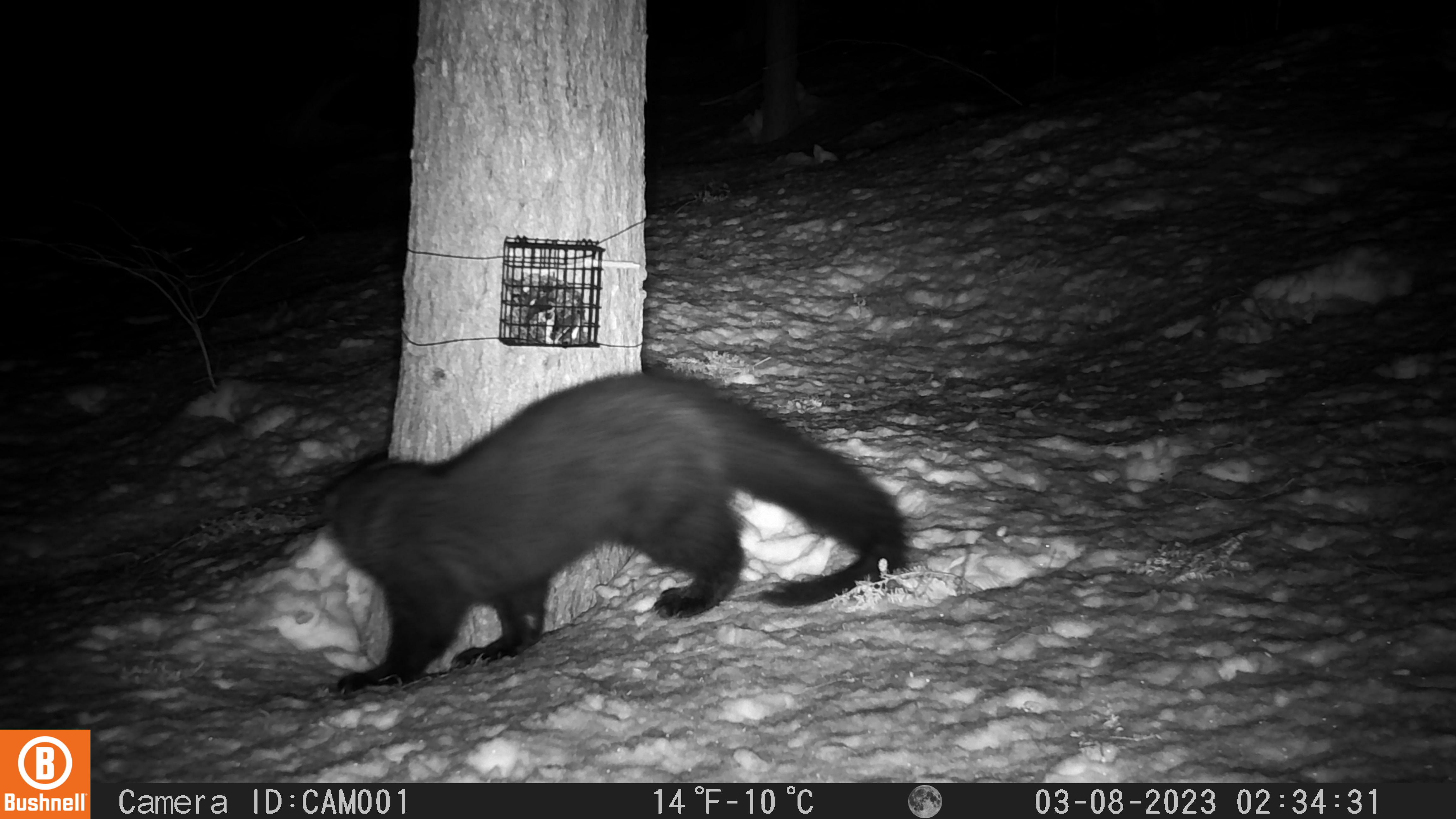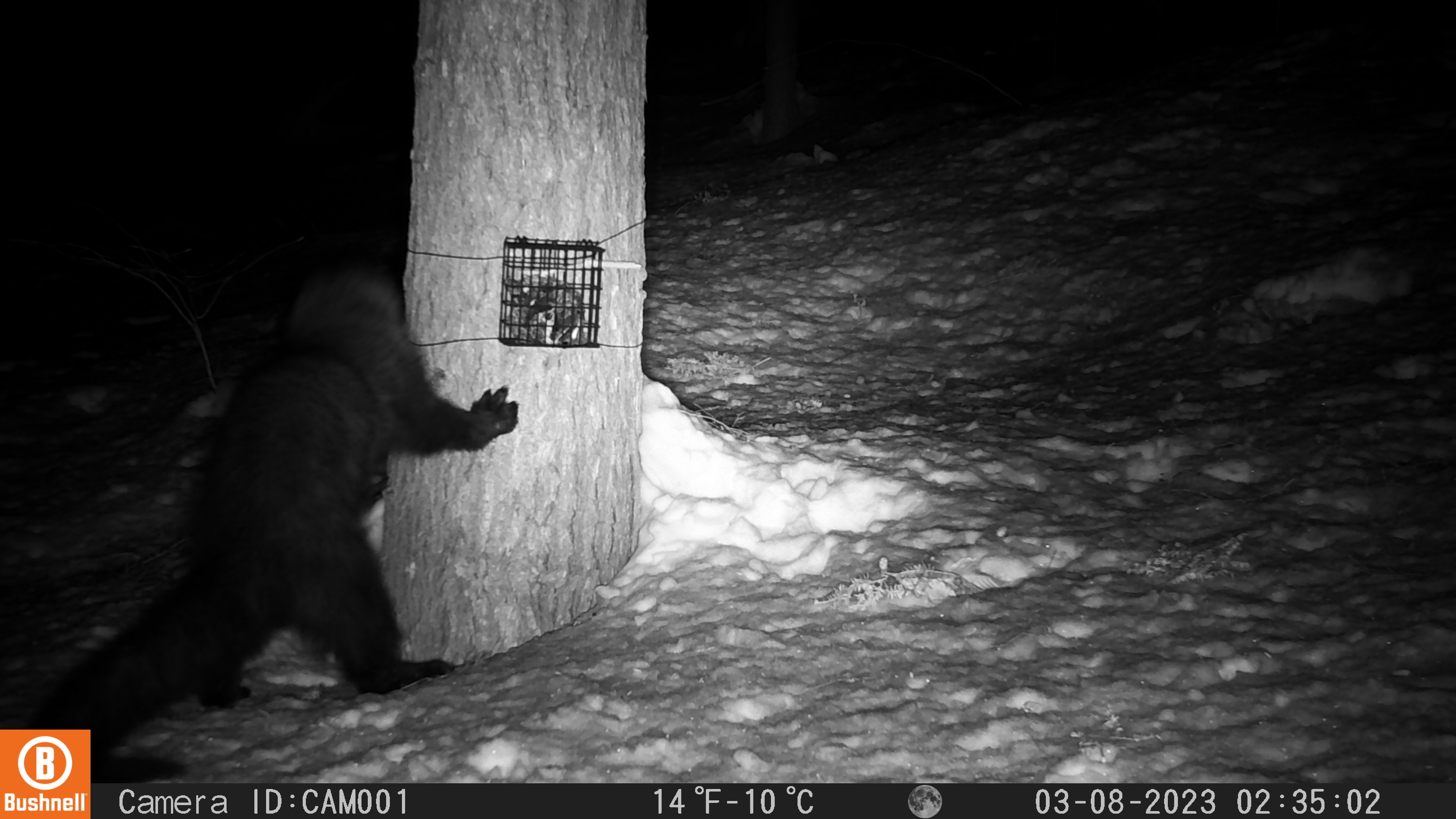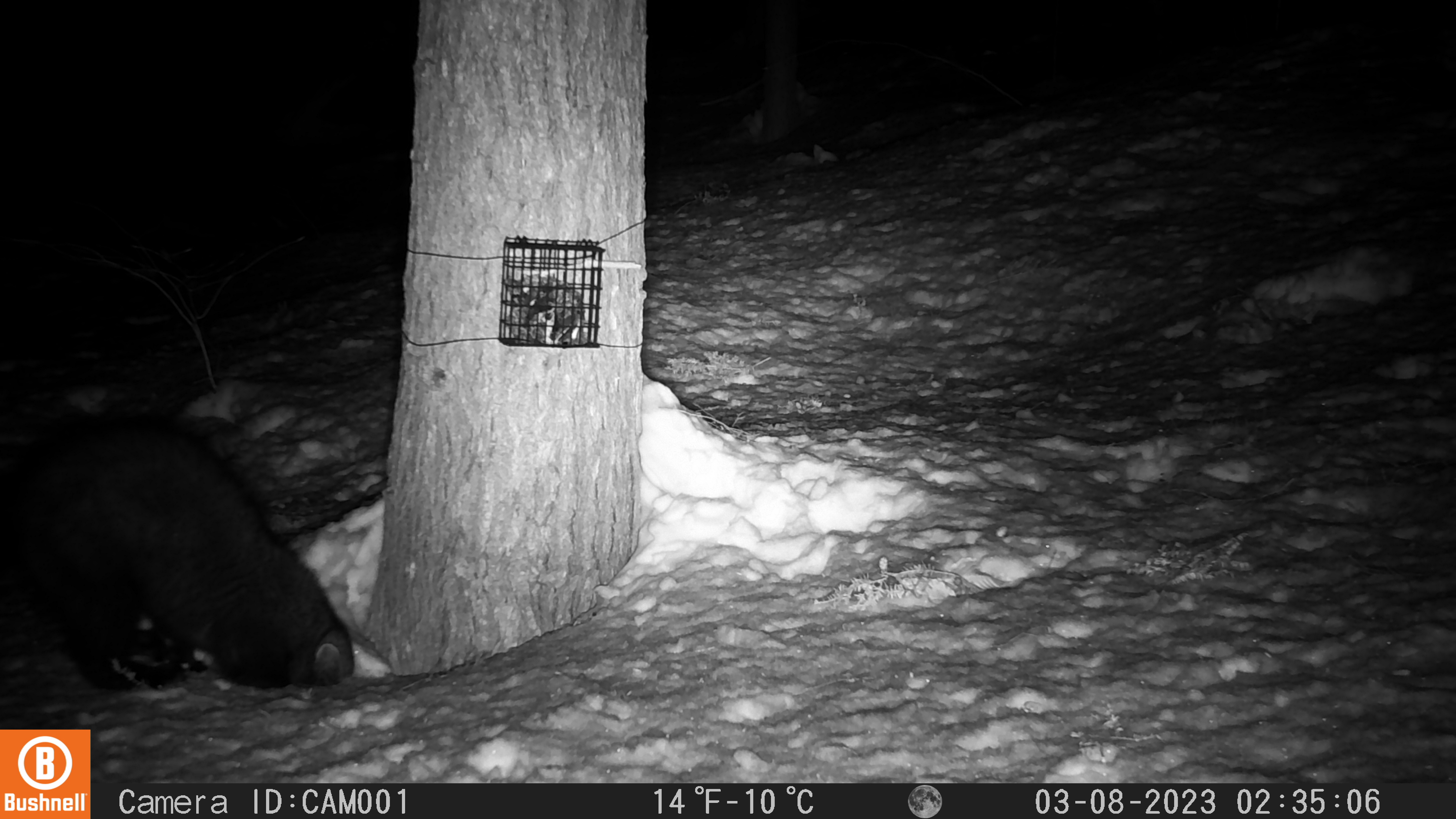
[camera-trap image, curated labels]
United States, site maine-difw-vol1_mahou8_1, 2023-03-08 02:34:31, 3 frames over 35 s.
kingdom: Animalia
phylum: Chordata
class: Mammalia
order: Carnivora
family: Mustelidae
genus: Pekania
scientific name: Pekania pennanti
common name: fisher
Fisher (Pekania pennanti).